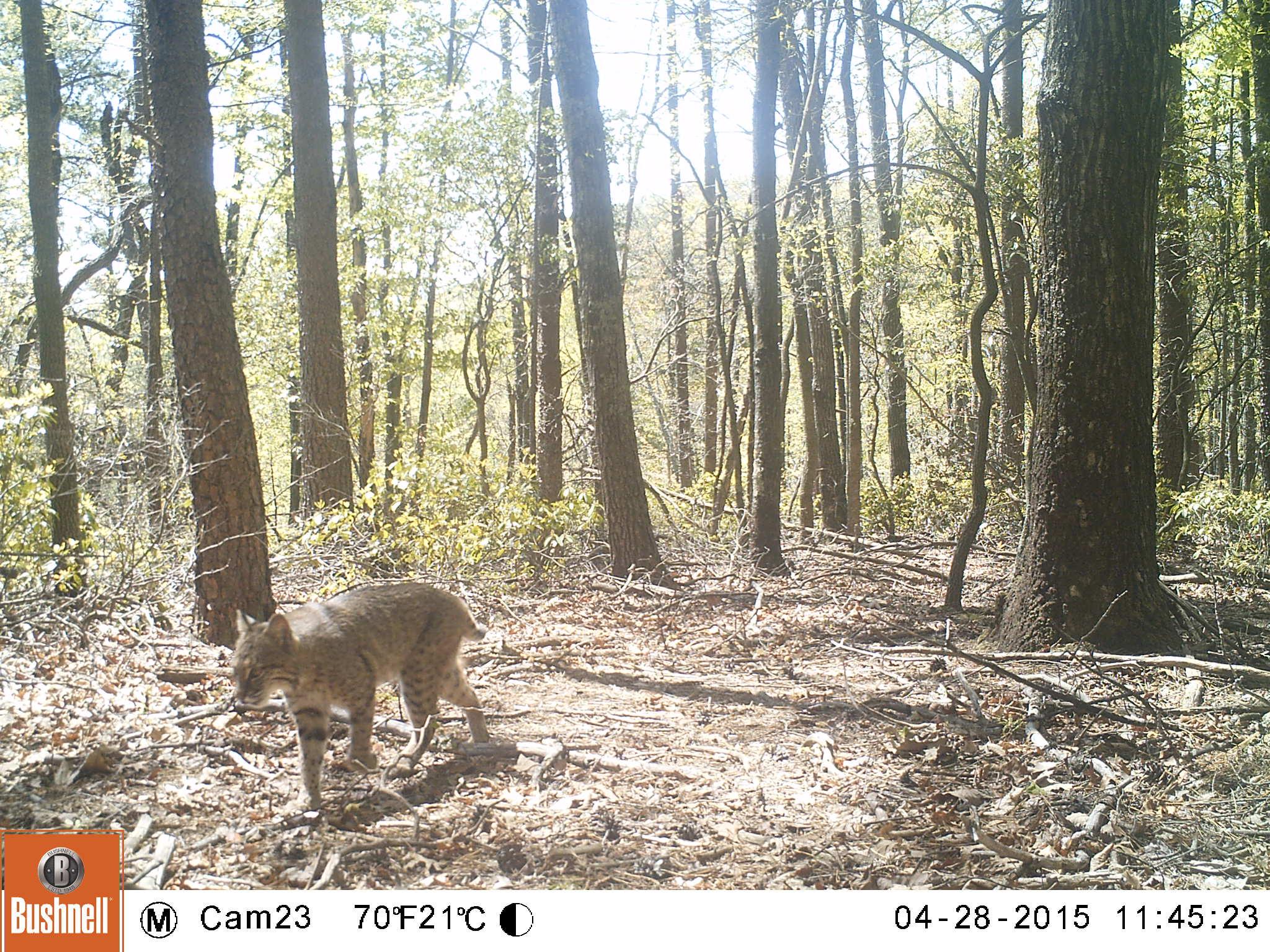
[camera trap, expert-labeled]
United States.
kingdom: Animalia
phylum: Chordata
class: Mammalia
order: Carnivora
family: Felidae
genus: Lynx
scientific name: Lynx rufus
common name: bobcat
Bobcat (Lynx rufus).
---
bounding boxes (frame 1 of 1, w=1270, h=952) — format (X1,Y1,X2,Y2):
Bobcat: (223,578,496,809)